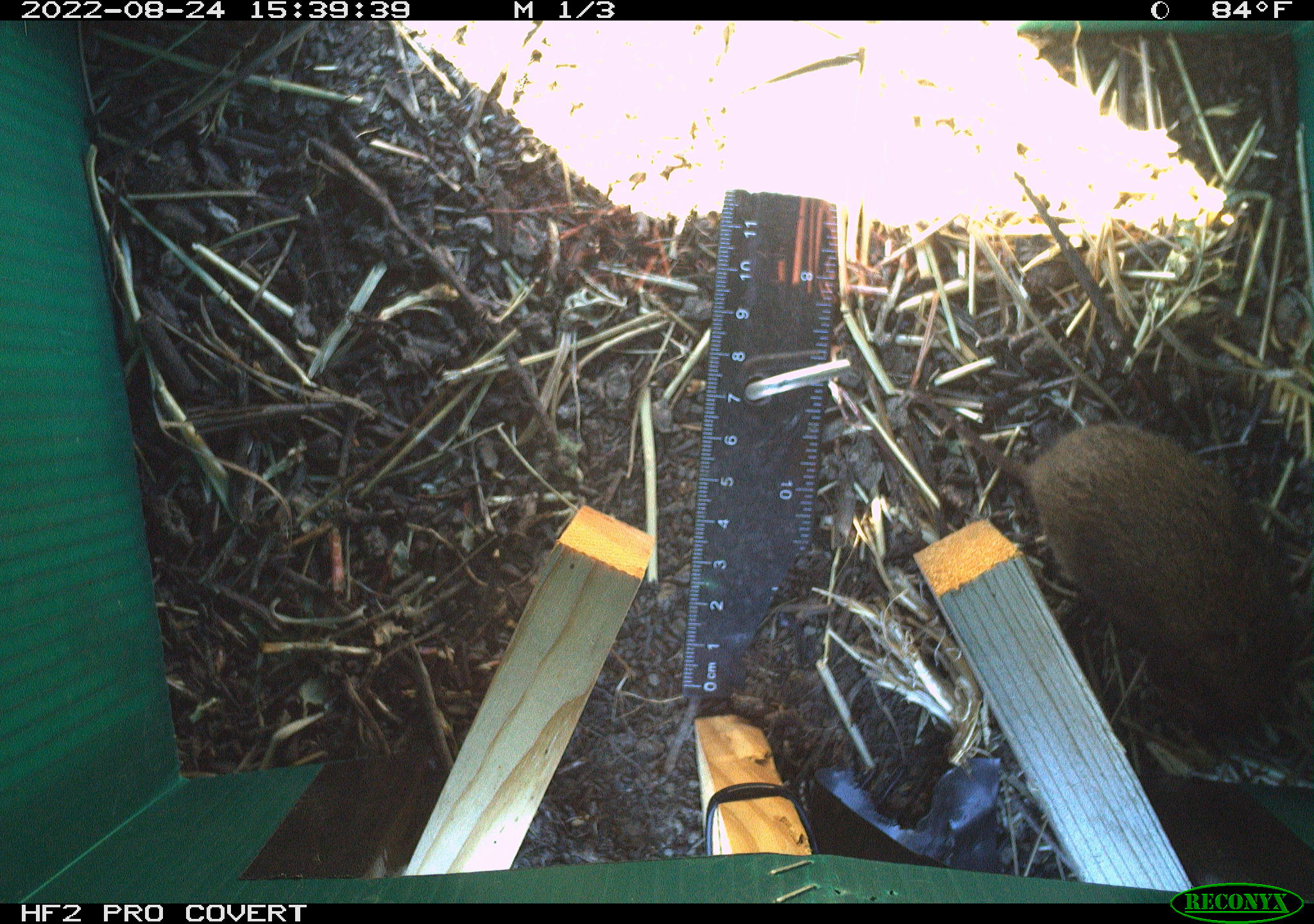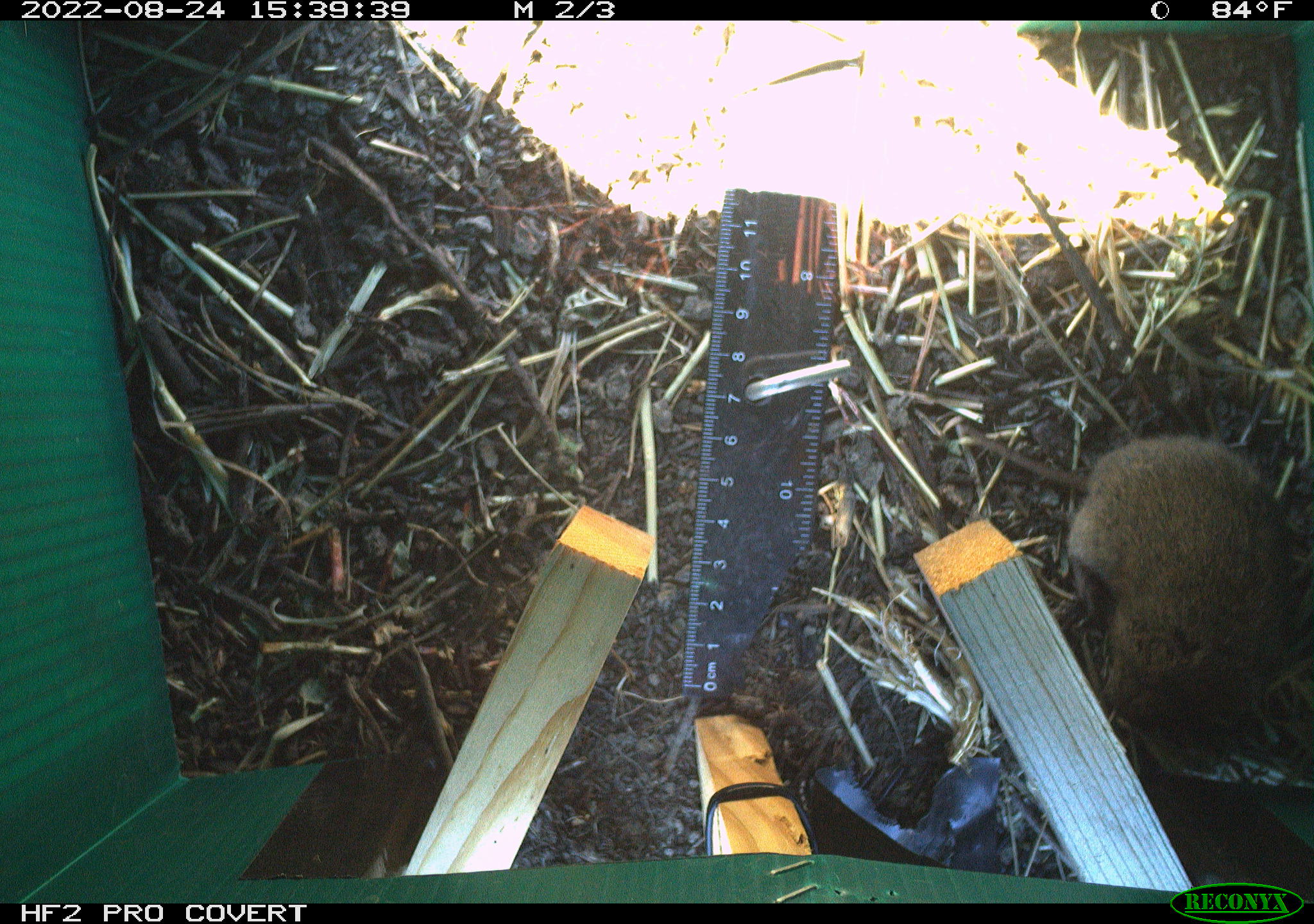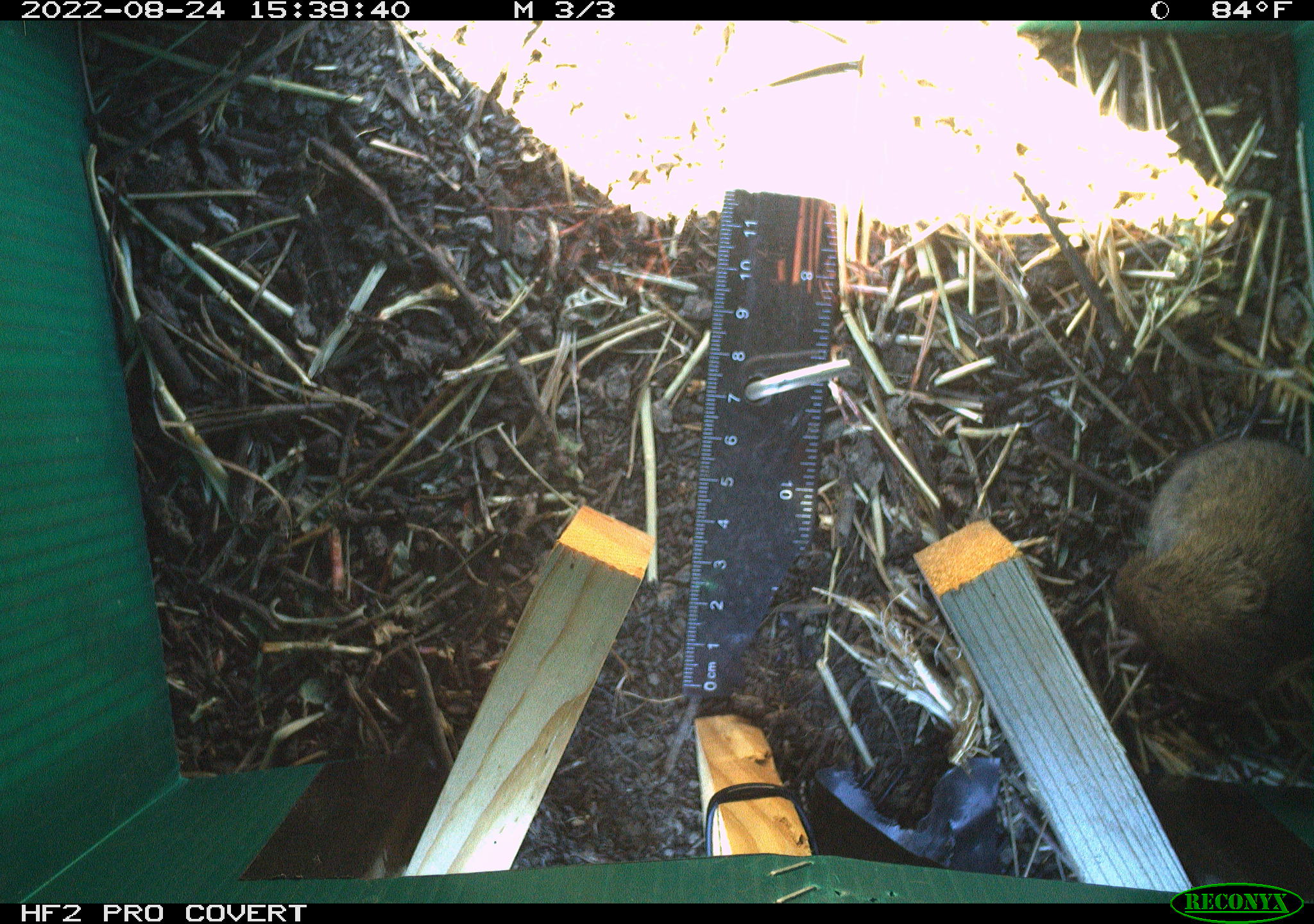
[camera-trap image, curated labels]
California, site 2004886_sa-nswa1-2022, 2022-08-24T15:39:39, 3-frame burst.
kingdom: Animalia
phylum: Chordata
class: Mammalia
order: Rodentia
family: Cricetidae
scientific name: Cricetidae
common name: hamsters, voles, lemmings, and allies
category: cricetidae family